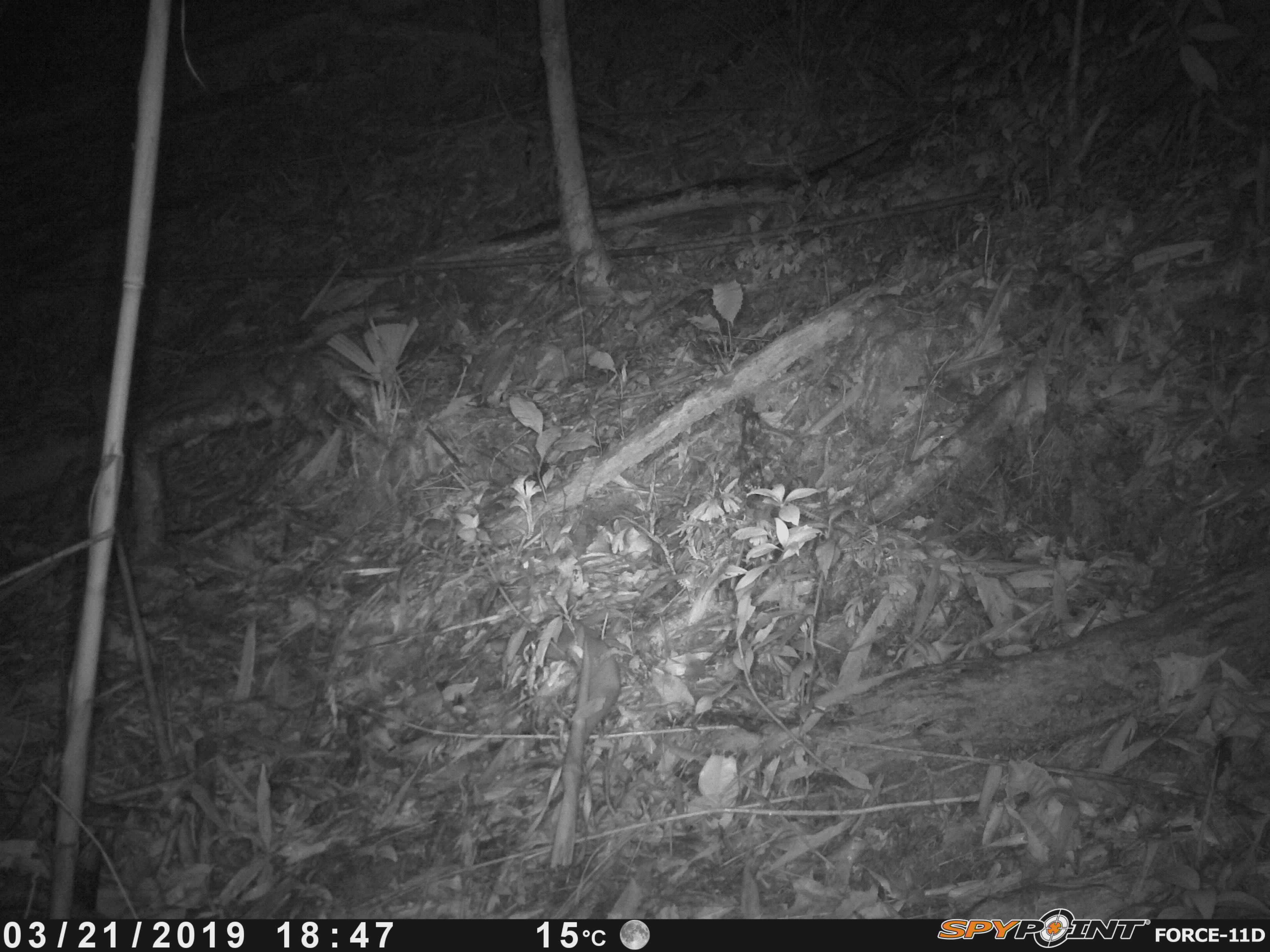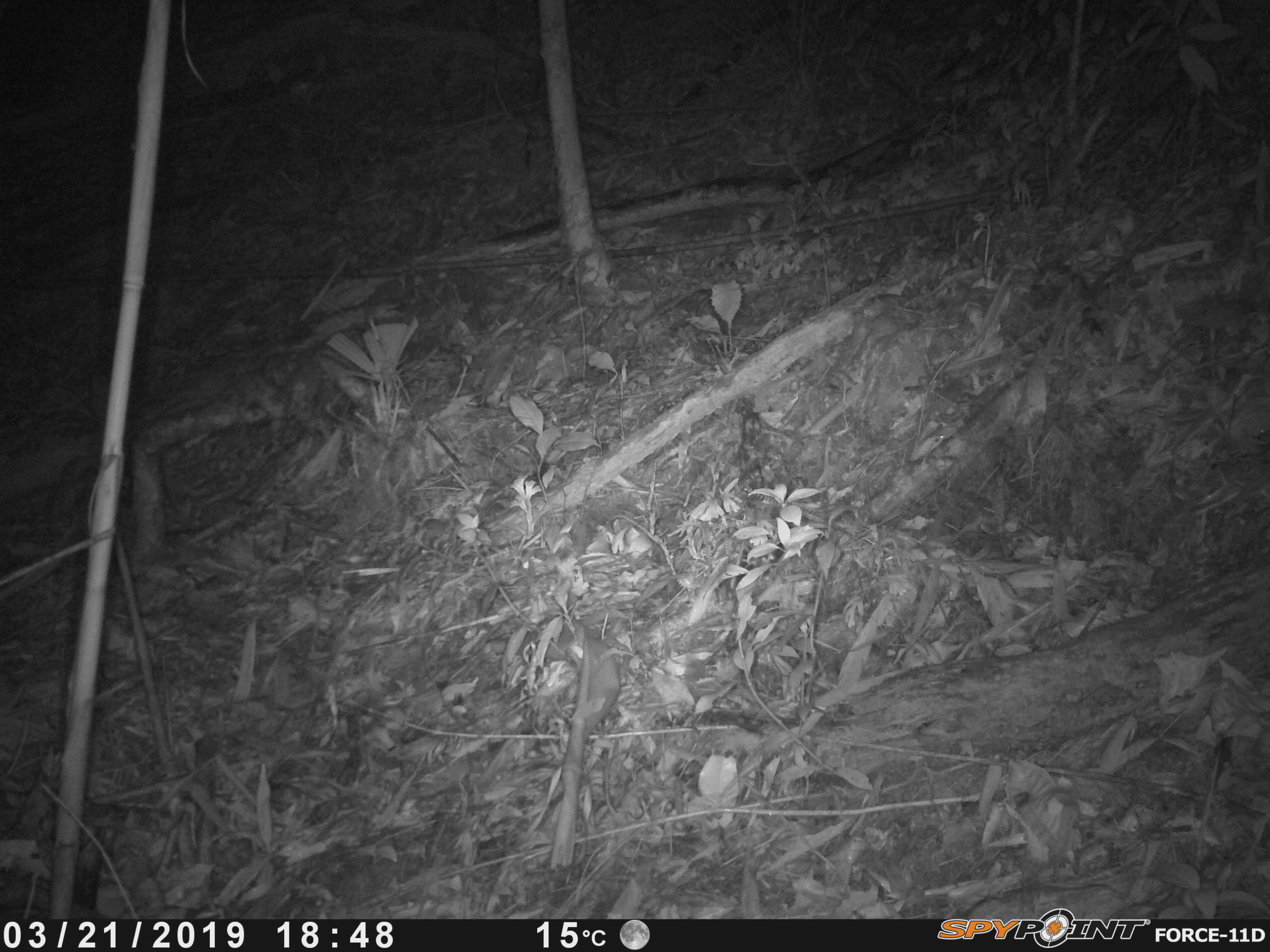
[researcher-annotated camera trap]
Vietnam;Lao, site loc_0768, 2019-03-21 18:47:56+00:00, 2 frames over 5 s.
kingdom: Animalia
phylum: Chordata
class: Mammalia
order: Rodentia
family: Muridae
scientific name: Muridae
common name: old-world mice and rats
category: unidentified murid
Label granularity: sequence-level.